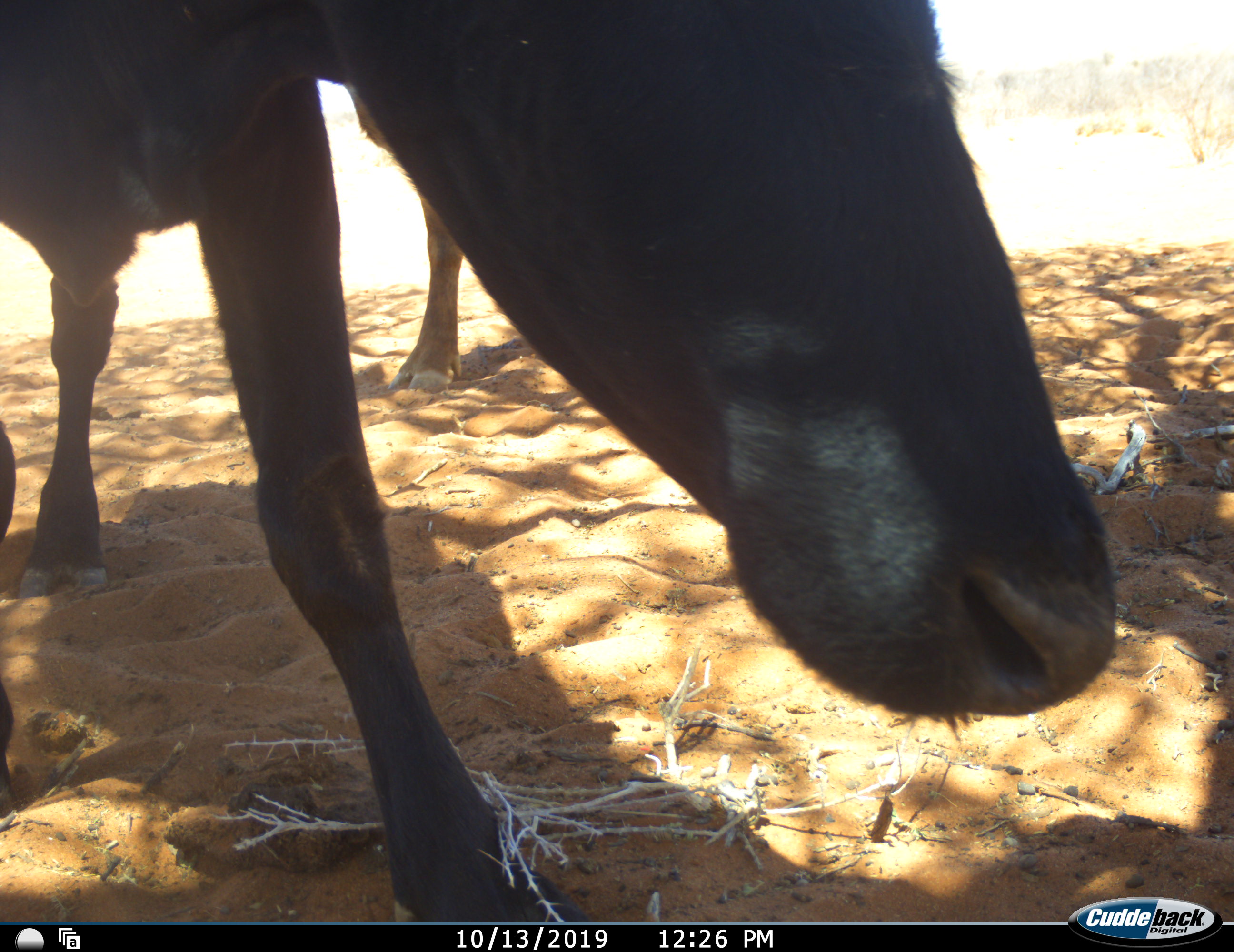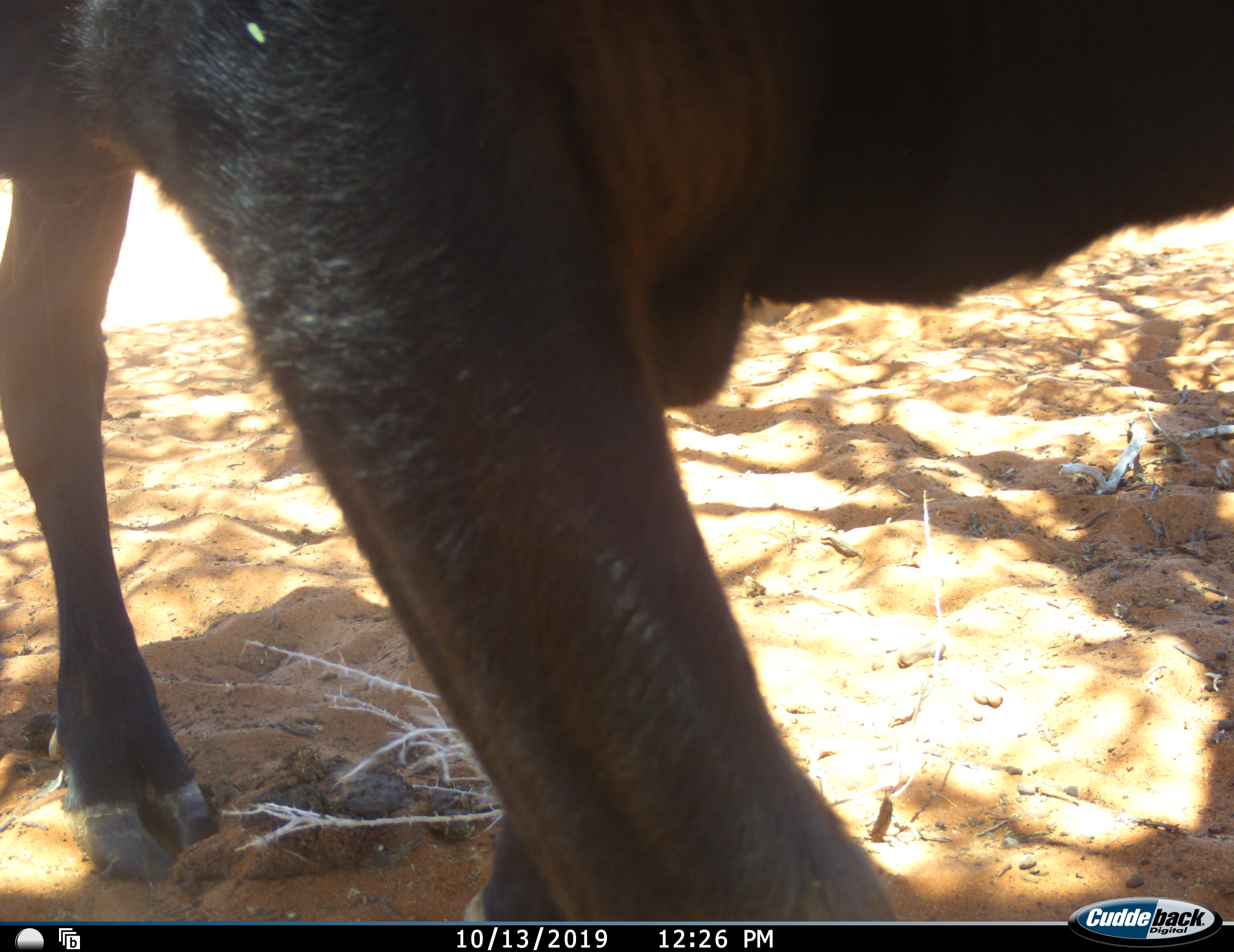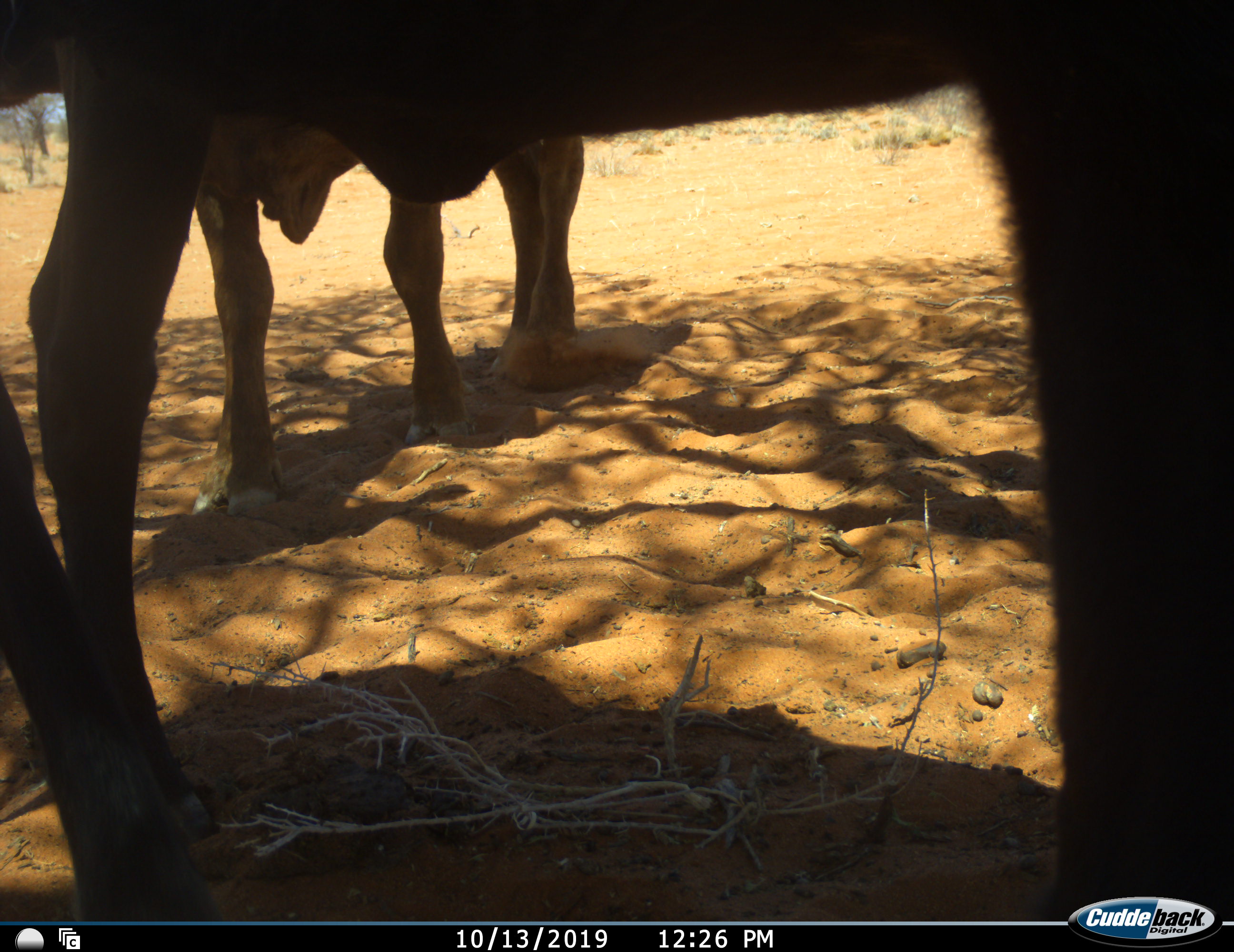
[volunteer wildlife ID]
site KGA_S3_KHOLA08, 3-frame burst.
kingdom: Animalia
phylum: Chordata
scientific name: Vertebrata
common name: domestic animal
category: domesticanimal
Domesticanimal (domestic animal) (Vertebrata), count 2. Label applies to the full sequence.